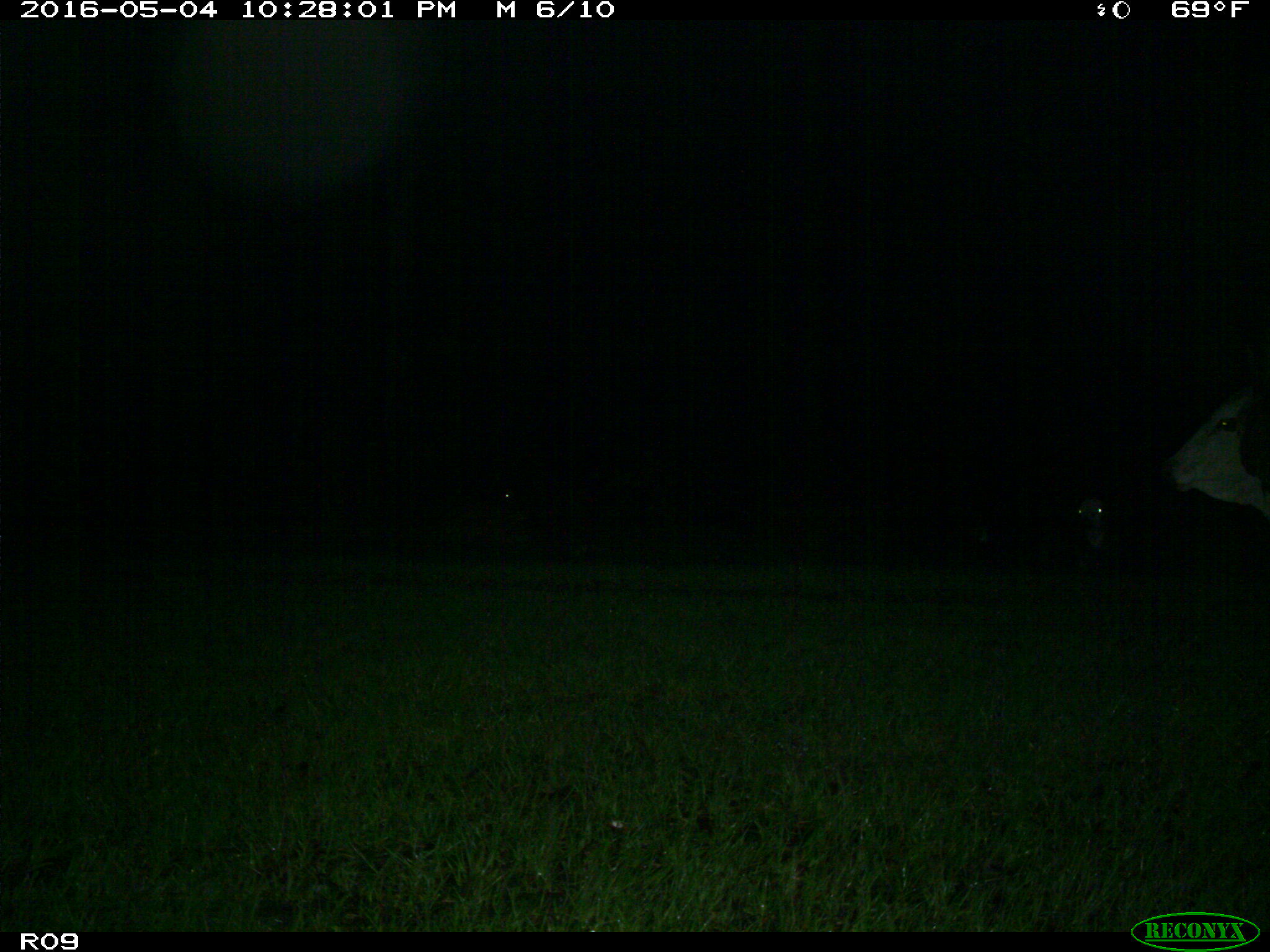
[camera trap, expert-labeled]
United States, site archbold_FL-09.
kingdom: Animalia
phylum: Chordata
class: Mammalia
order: Artiodactyla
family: Bovidae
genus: Bos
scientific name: Bos taurus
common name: domestic cow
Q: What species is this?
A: Bos taurus (domestic cow).